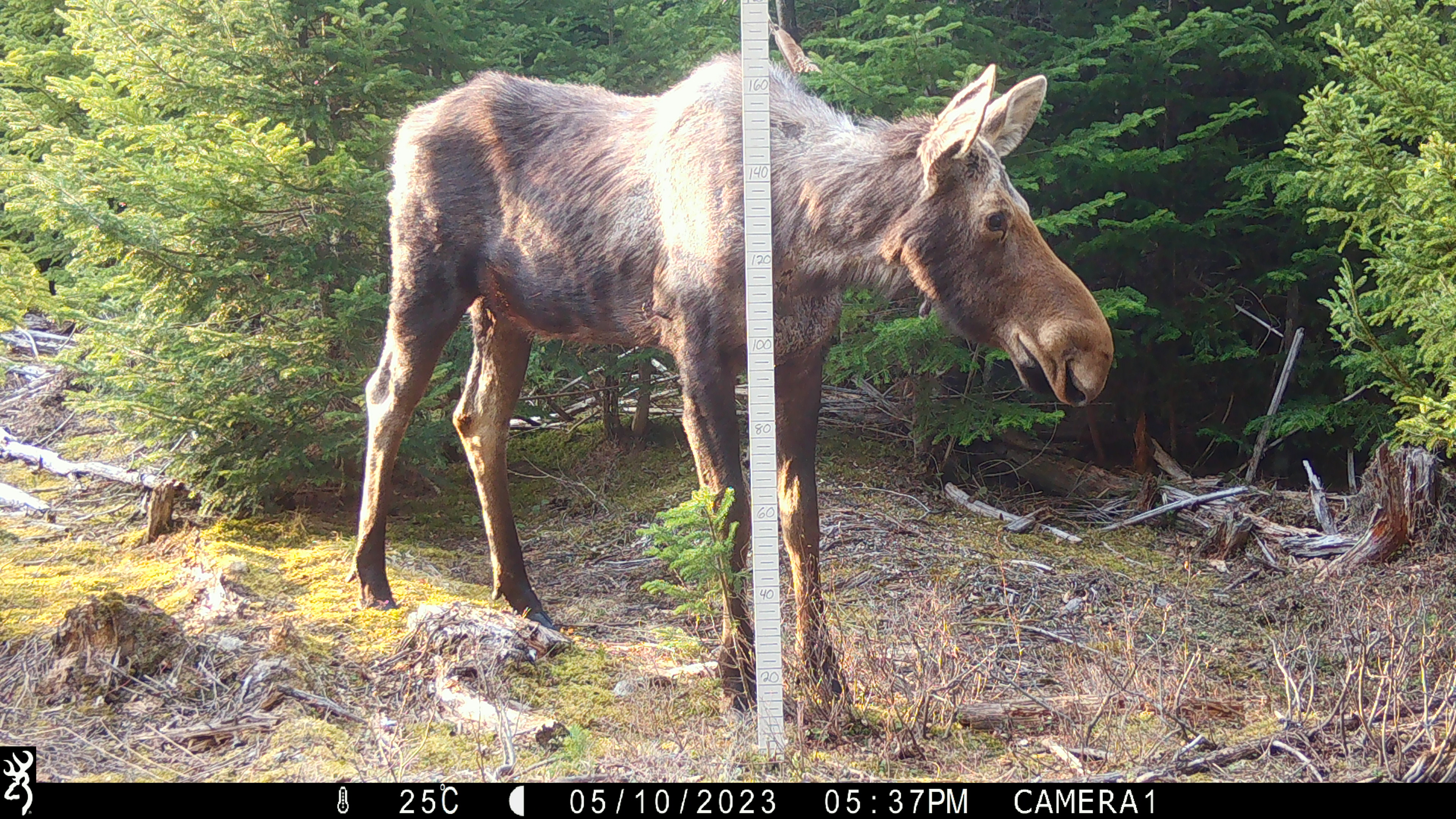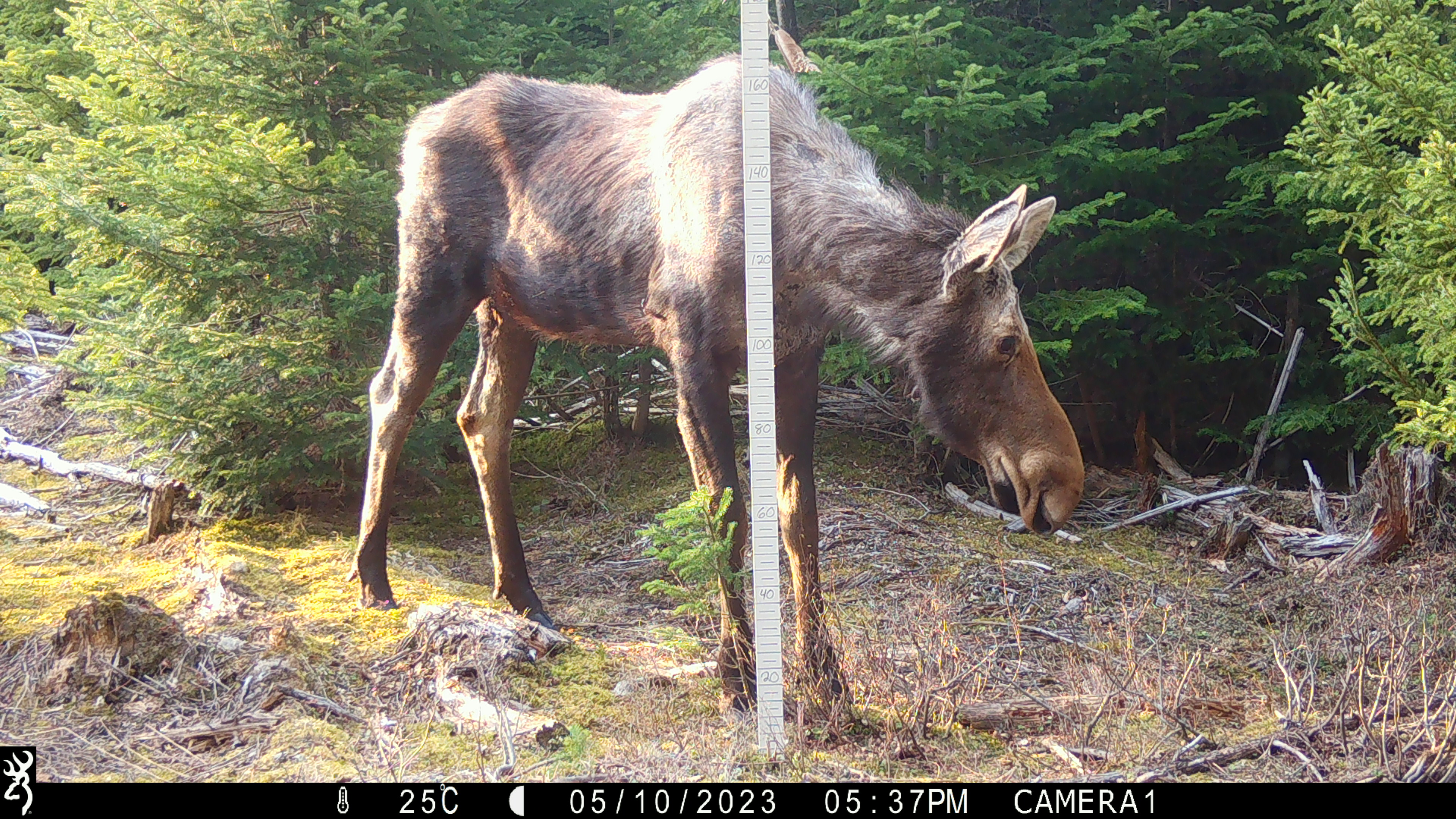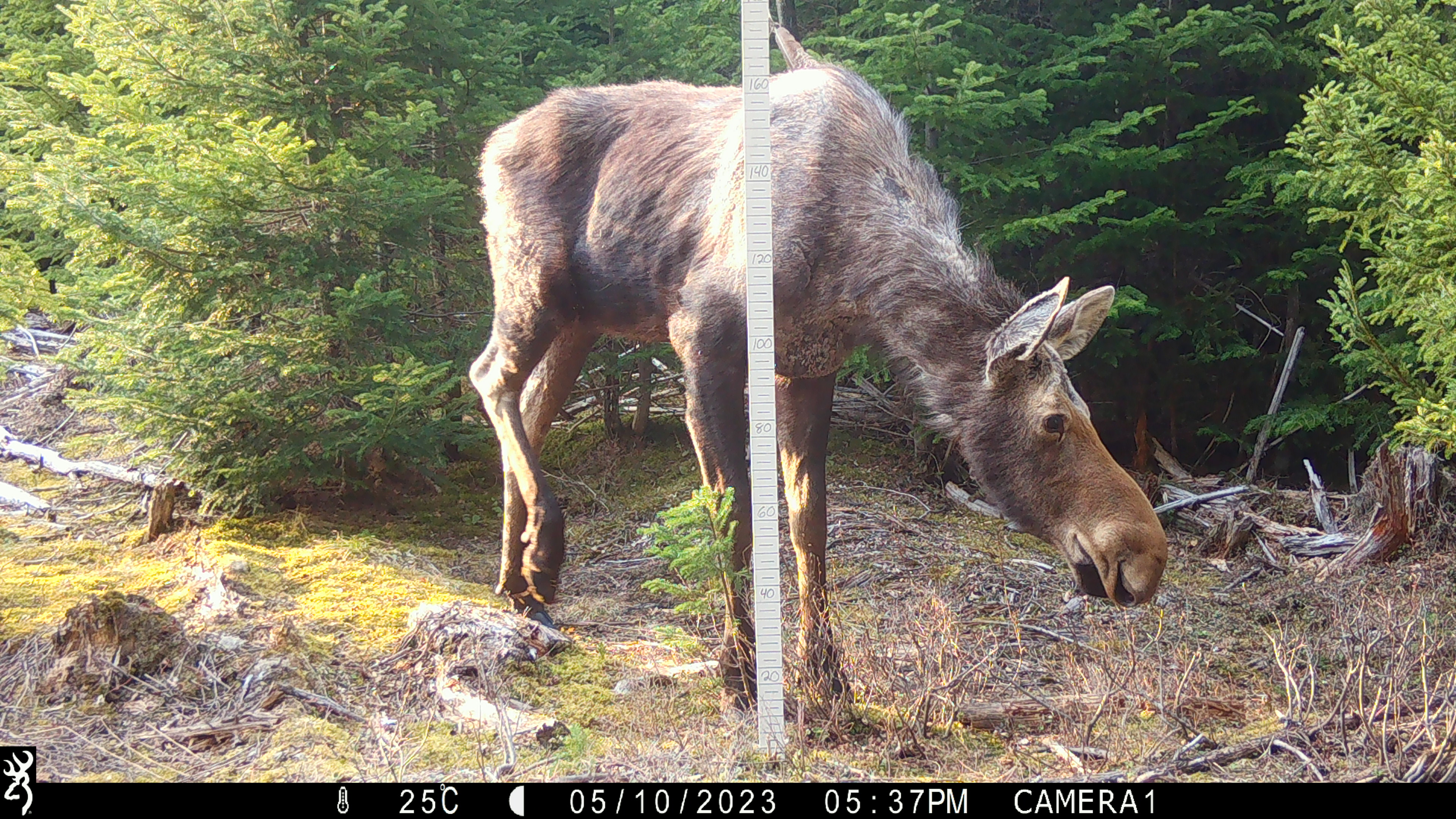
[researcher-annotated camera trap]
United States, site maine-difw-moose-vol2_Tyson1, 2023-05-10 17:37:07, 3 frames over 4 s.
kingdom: Animalia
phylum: Chordata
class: Mammalia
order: Artiodactyla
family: Cervidae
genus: Alces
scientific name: Alces alces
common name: moose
Moose (Alces alces).